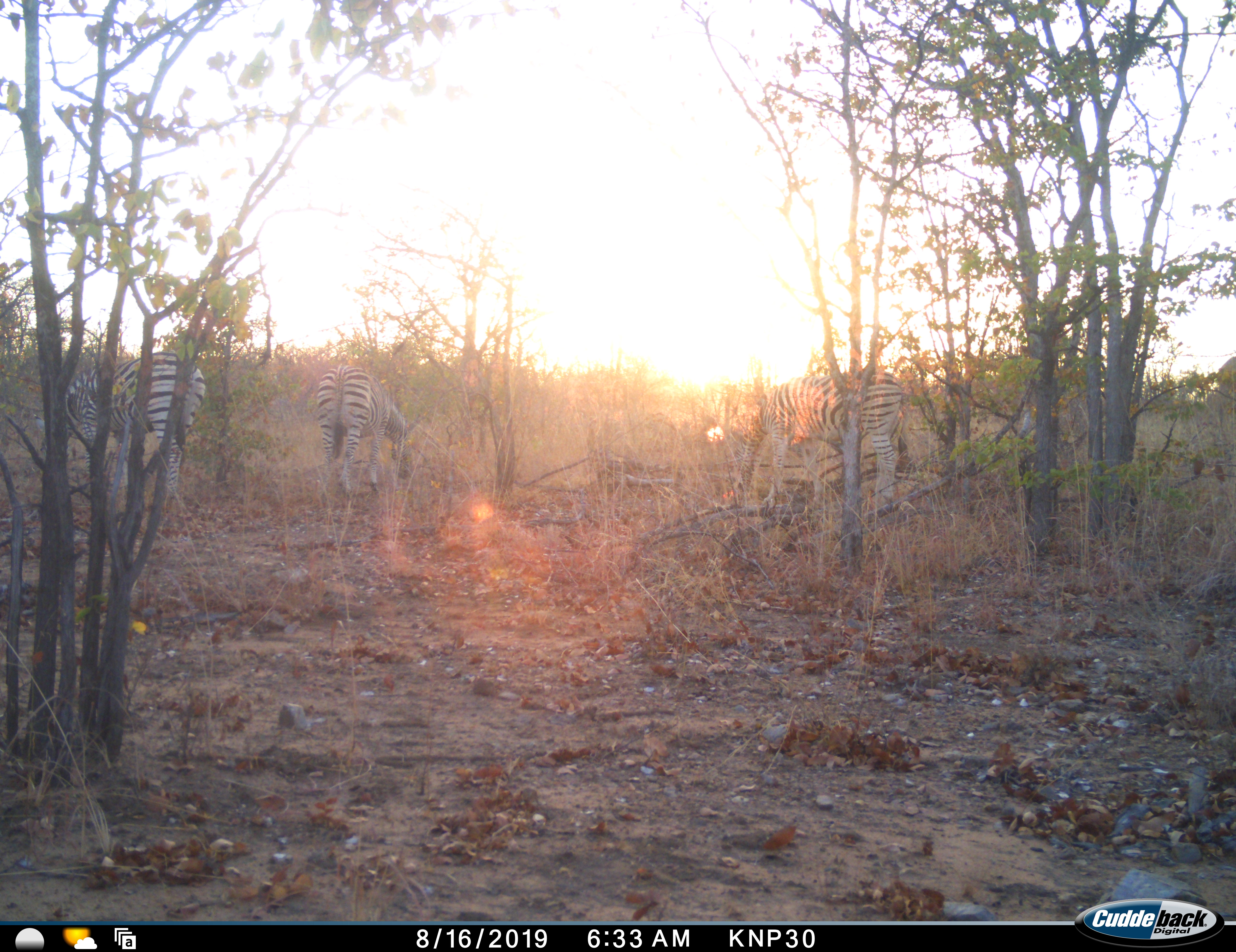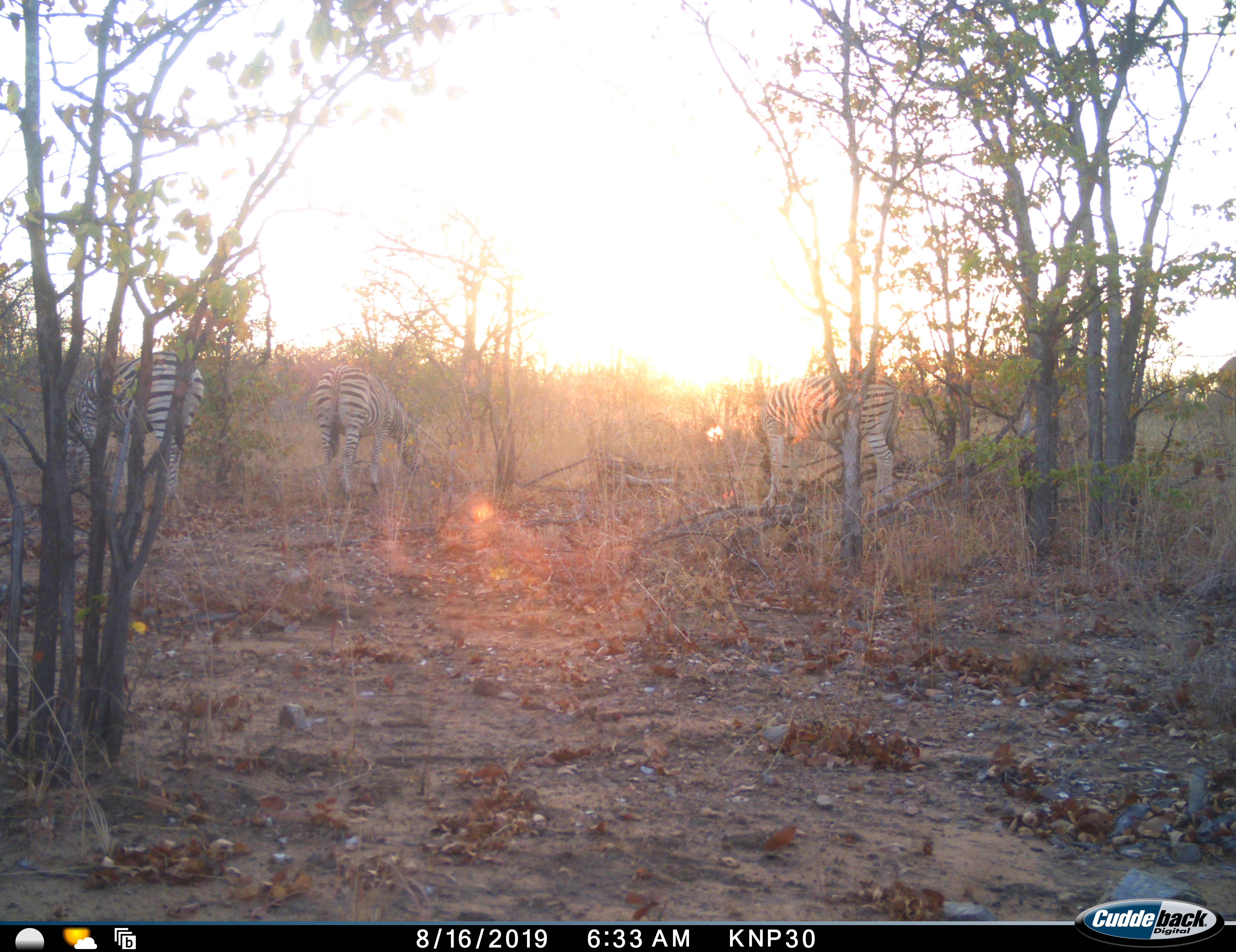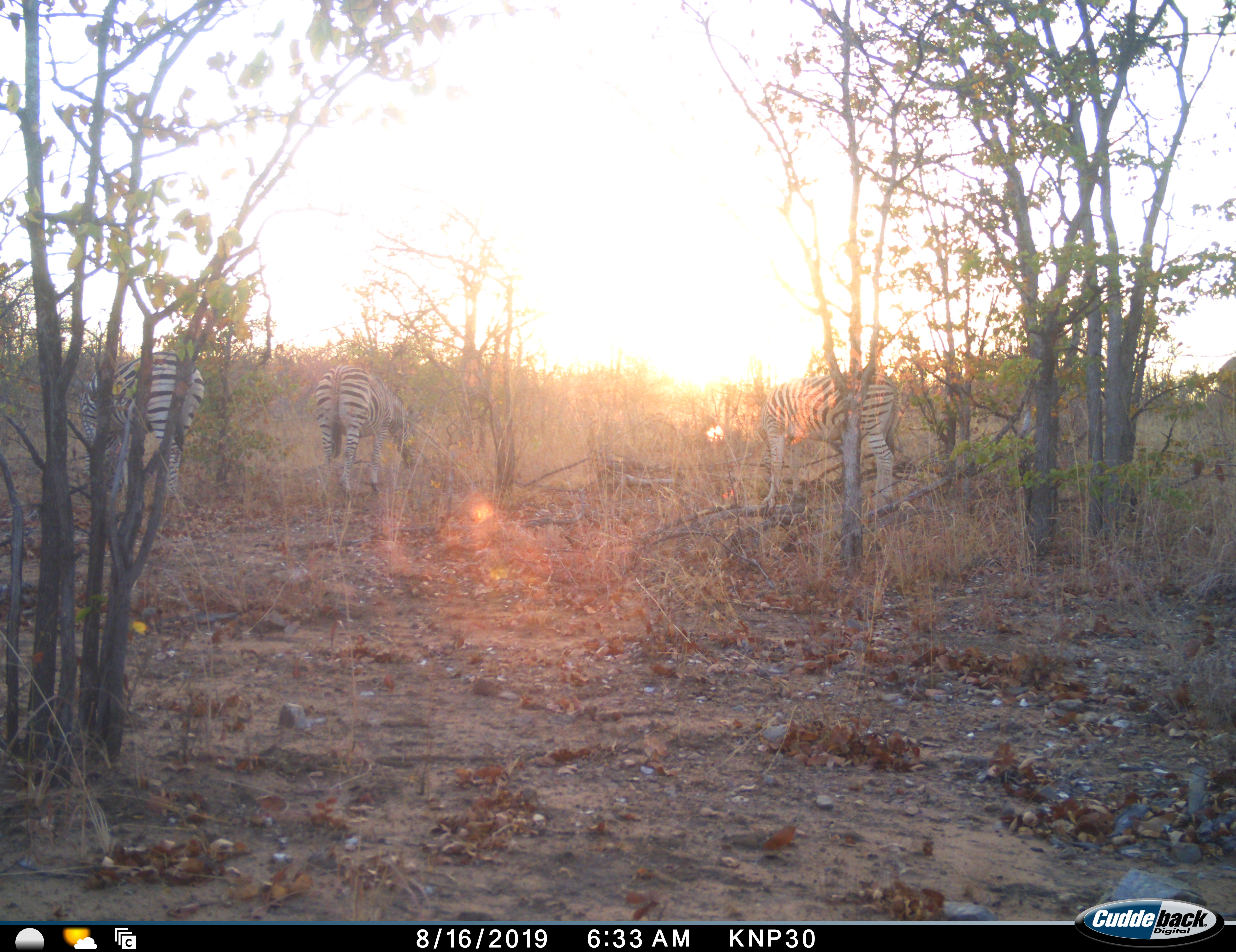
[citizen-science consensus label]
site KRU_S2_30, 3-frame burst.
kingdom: Animalia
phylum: Chordata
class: Mammalia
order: Perissodactyla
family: Equidae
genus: Equus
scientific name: Equus quagga burchellii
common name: burchell's zebra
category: zebraburchells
Zebraburchells (burchell's zebra) (Equus quagga burchellii), count 3. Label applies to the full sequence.